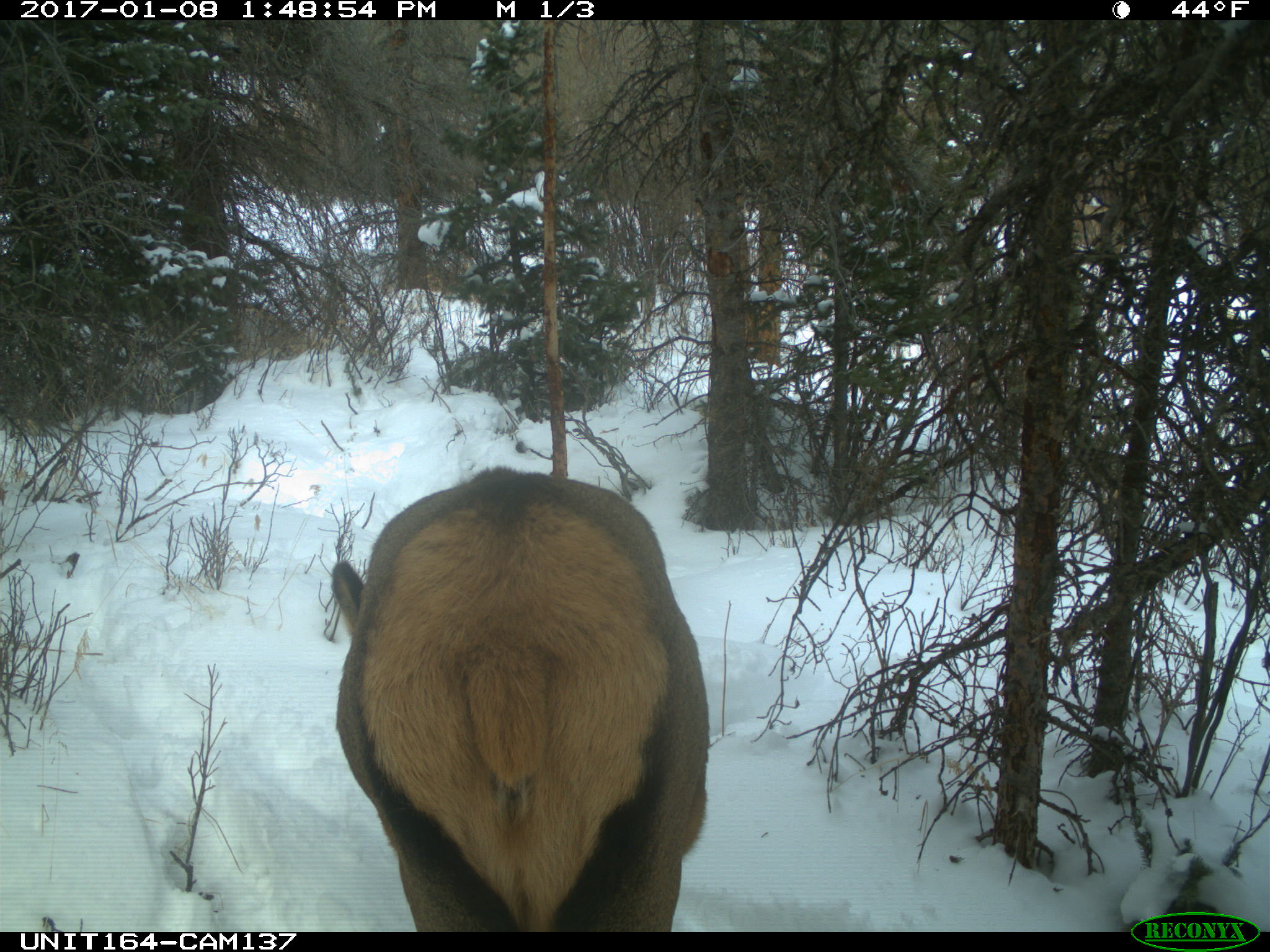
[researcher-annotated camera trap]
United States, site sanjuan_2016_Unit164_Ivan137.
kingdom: Animalia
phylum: Chordata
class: Mammalia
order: Artiodactyla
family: Cervidae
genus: Cervus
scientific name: Cervus elaphus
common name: red deer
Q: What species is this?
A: Cervus elaphus (red deer).